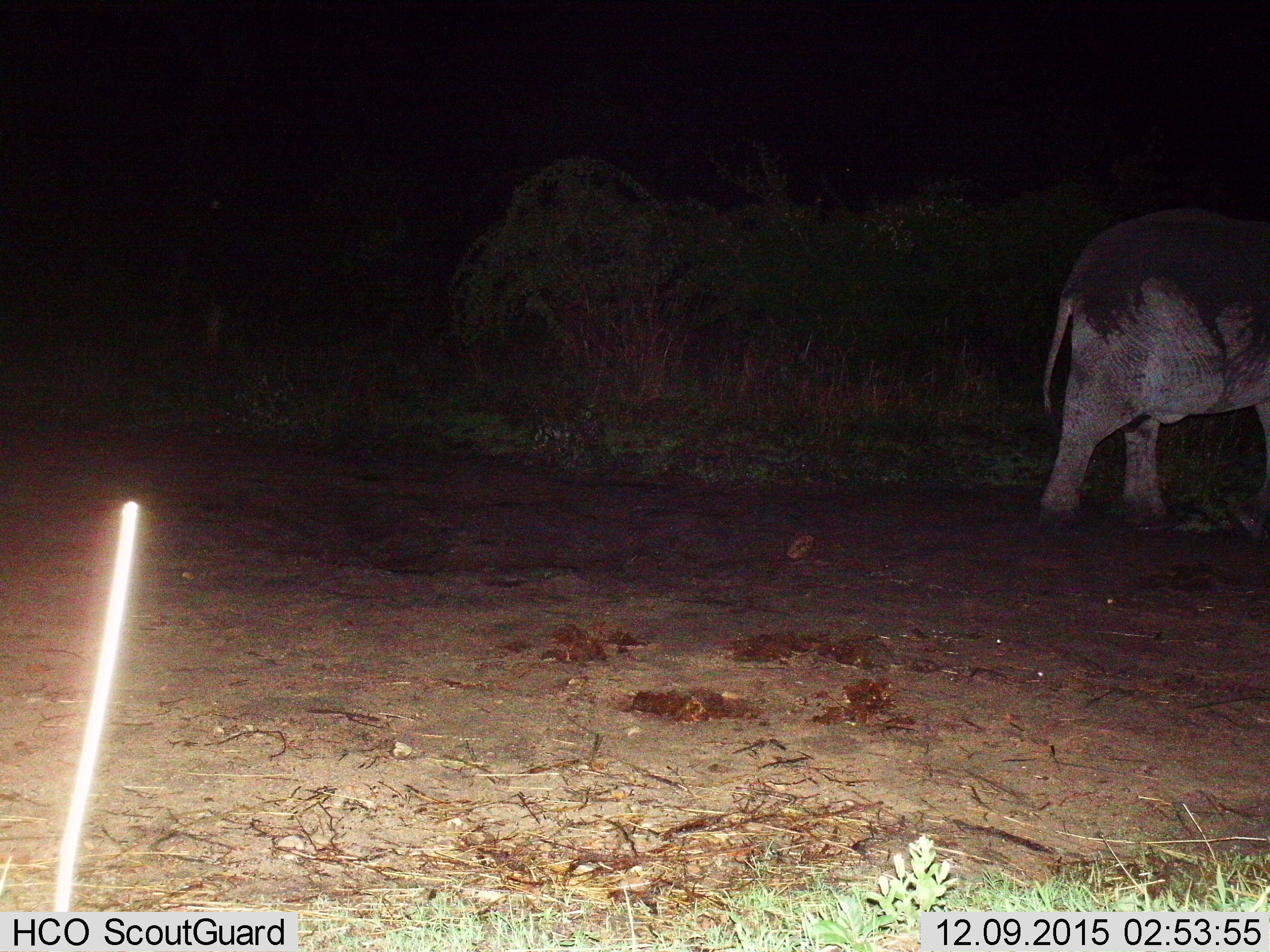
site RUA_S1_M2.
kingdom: Animalia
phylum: Chordata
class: Mammalia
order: Proboscidea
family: Elephantidae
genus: Loxodonta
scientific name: Loxodonta africana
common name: african bush elephant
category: elephant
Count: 1.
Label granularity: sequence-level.